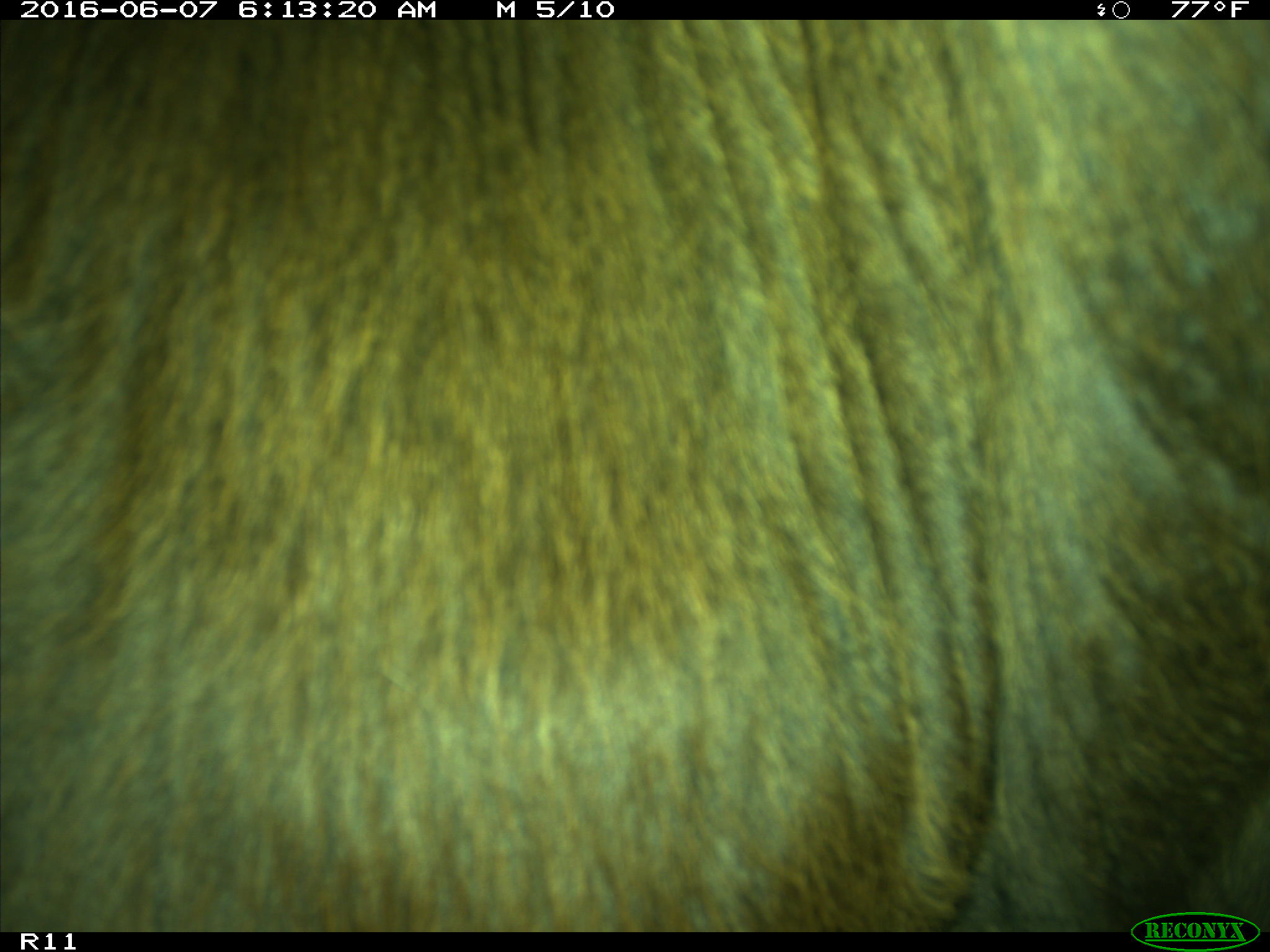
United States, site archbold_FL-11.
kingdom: Animalia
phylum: Chordata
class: Mammalia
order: Artiodactyla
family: Bovidae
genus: Bos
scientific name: Bos taurus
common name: domestic cow